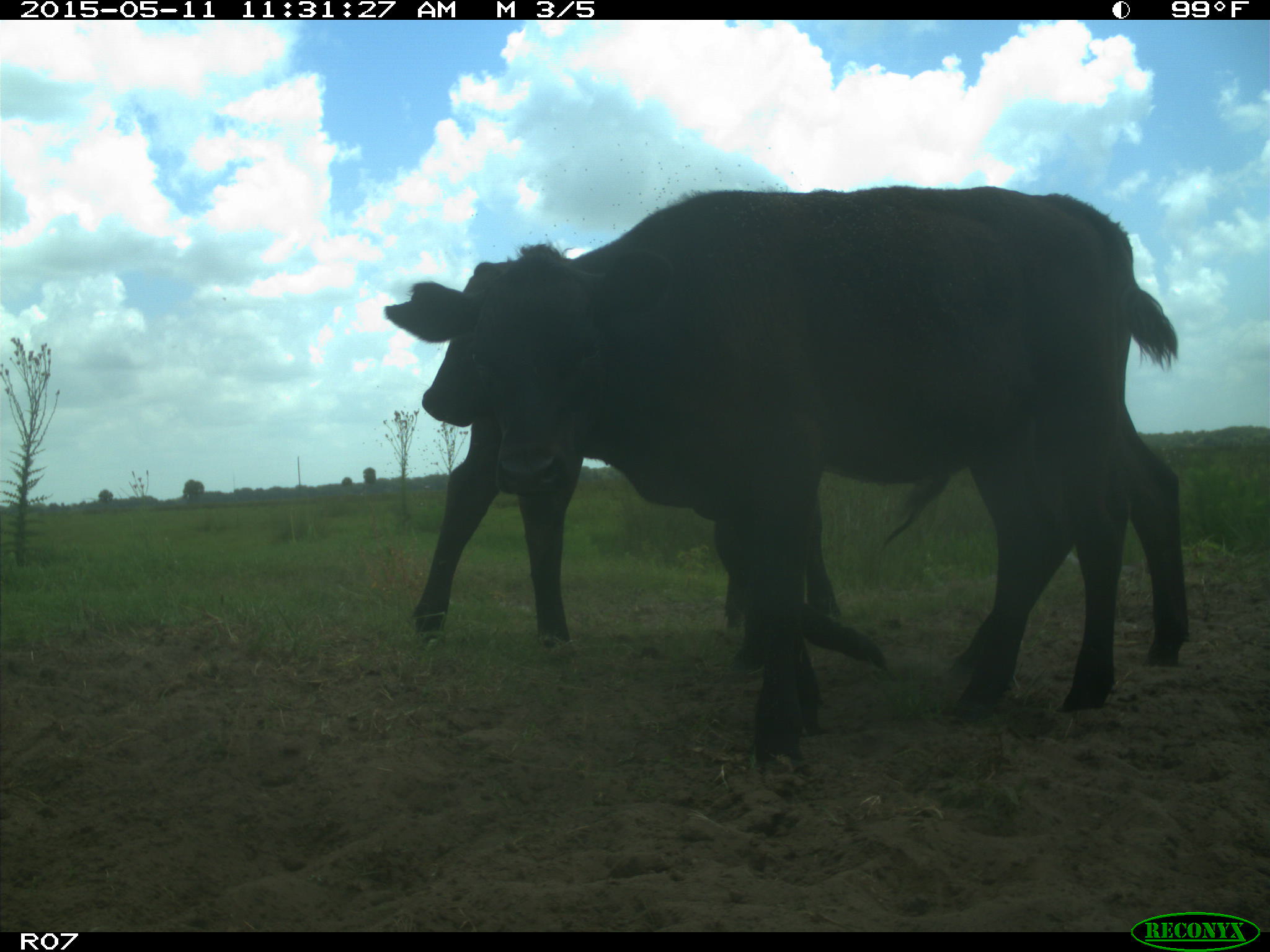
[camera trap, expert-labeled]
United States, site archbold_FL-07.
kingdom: Animalia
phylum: Chordata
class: Mammalia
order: Artiodactyla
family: Bovidae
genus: Bos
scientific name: Bos taurus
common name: domestic cow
Bos taurus (domestic cow).